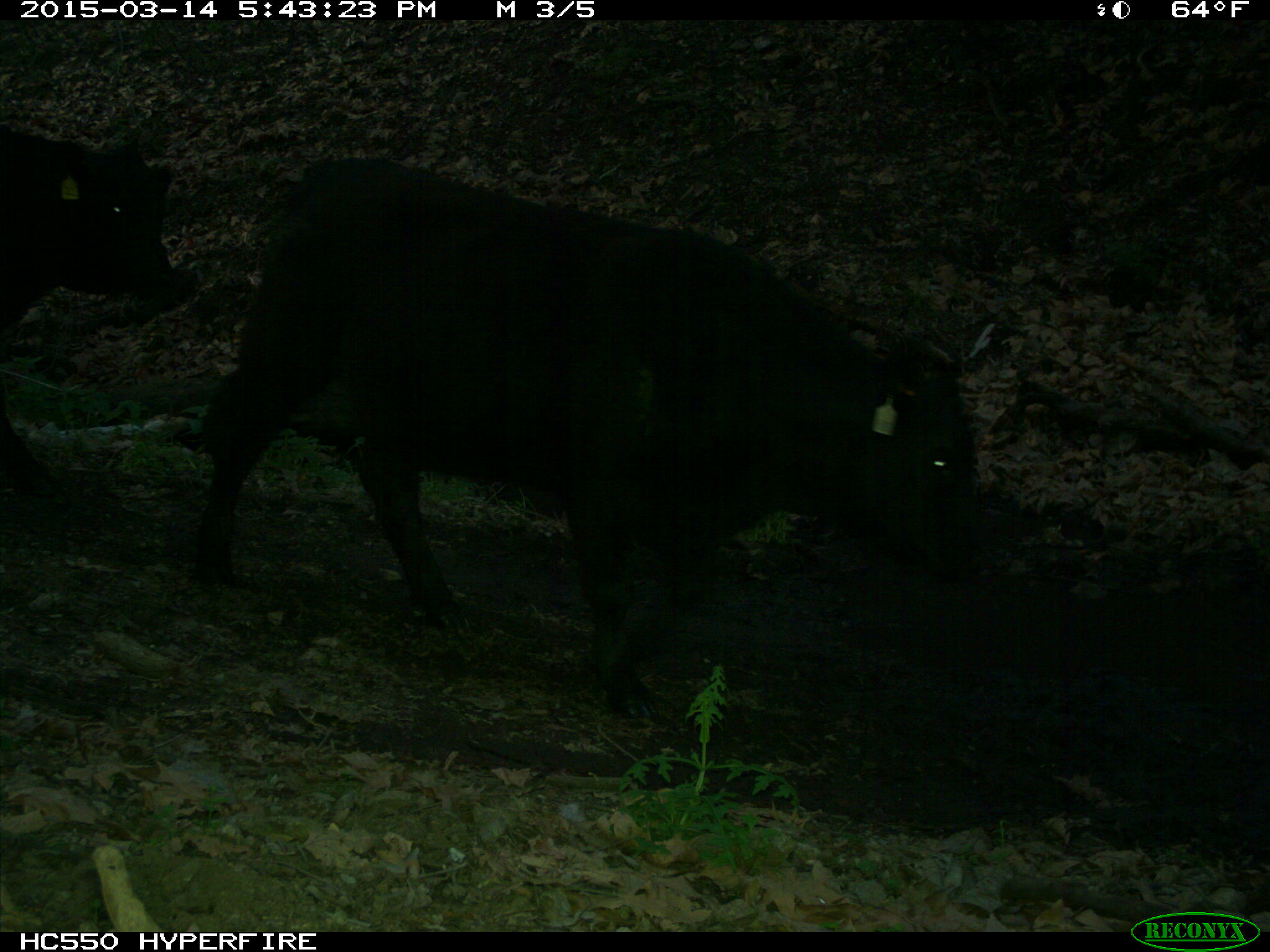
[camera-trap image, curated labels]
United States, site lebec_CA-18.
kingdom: Animalia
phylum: Chordata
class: Mammalia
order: Artiodactyla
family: Bovidae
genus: Bos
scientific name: Bos taurus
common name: domestic cow